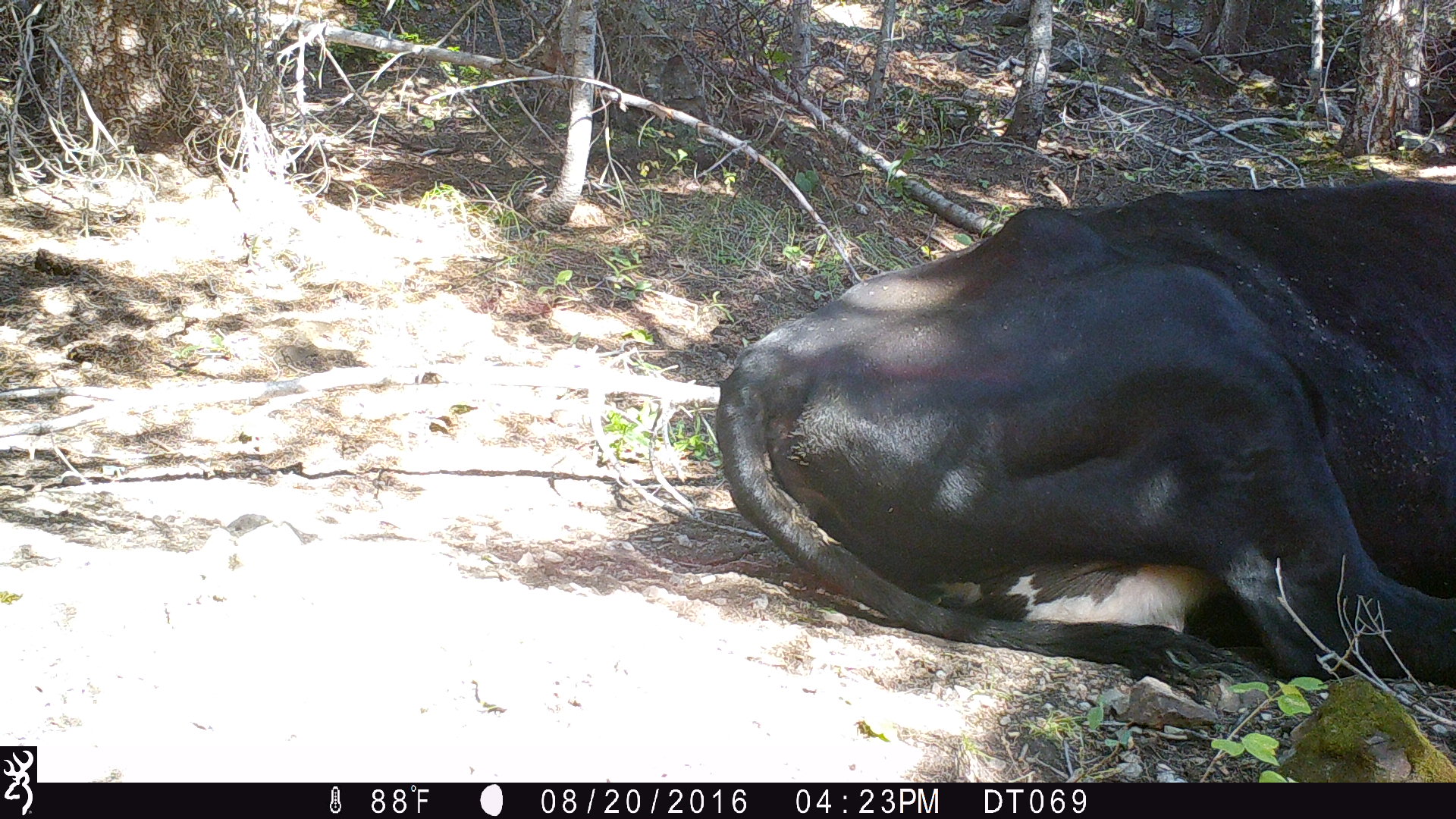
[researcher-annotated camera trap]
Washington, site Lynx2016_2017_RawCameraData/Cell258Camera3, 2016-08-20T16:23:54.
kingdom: Animalia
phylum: Chordata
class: Mammalia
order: Artiodactyla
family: Bovidae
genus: Bos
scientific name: Bos taurus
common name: domestic cattle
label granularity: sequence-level